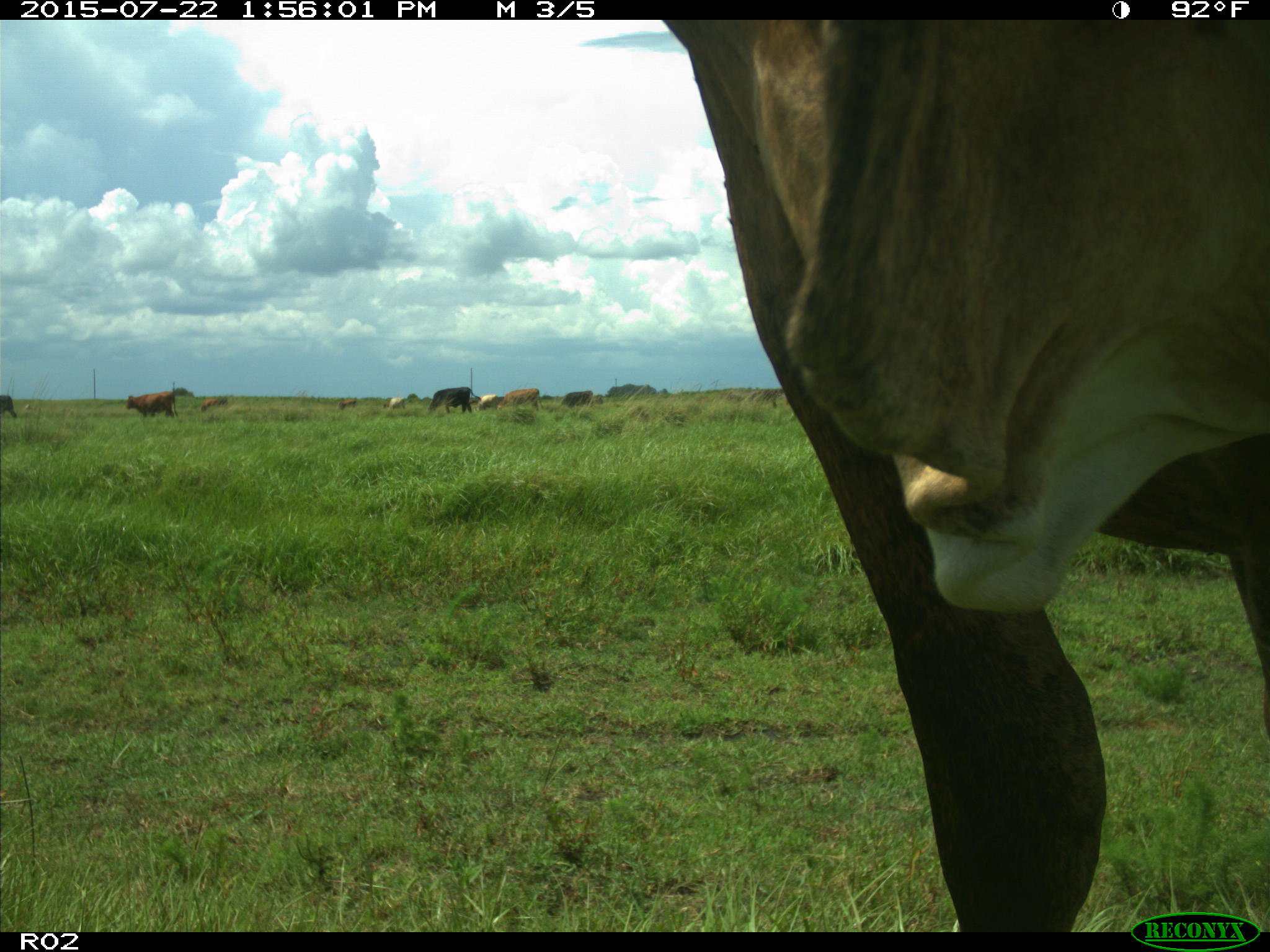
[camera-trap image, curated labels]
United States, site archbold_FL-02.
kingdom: Animalia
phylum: Chordata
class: Mammalia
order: Artiodactyla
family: Bovidae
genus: Bos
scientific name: Bos taurus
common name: domestic cow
Bos taurus (domestic cow).